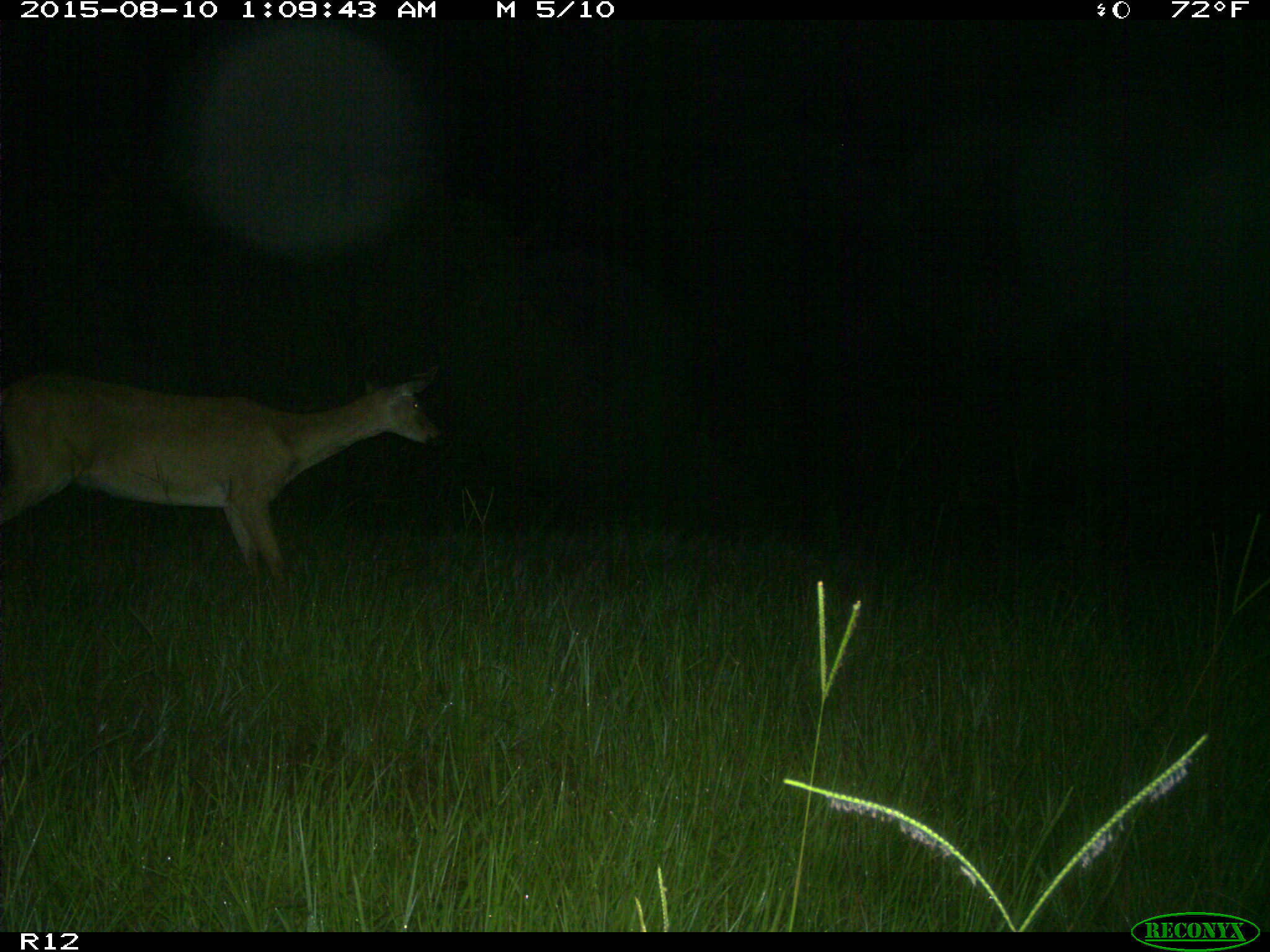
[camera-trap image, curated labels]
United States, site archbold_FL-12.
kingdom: Animalia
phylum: Chordata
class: Mammalia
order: Artiodactyla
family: Cervidae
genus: Odocoileus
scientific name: Odocoileus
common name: deer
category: unidentified deer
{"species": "unidentified deer (deer) (Odocoileus)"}